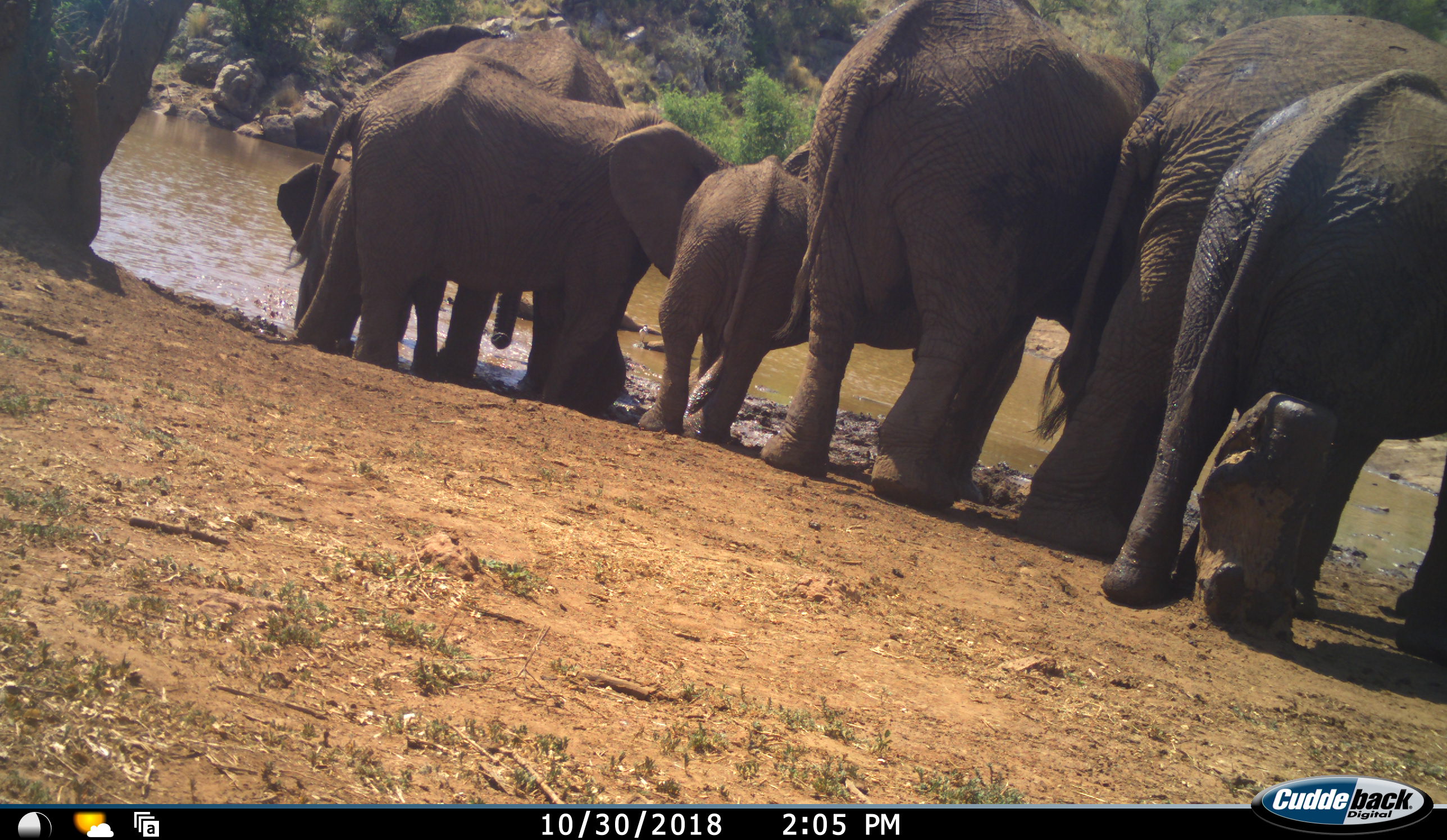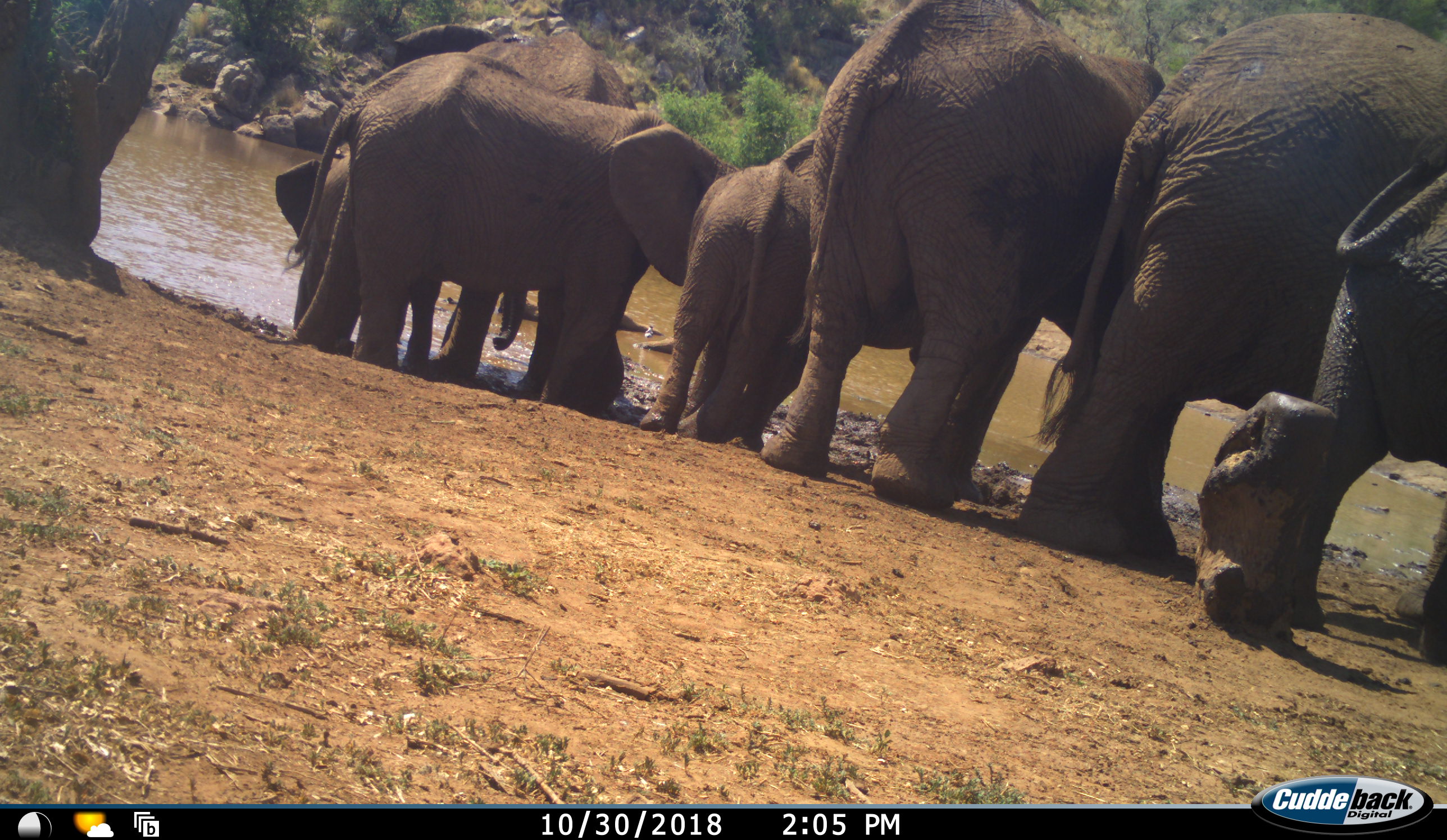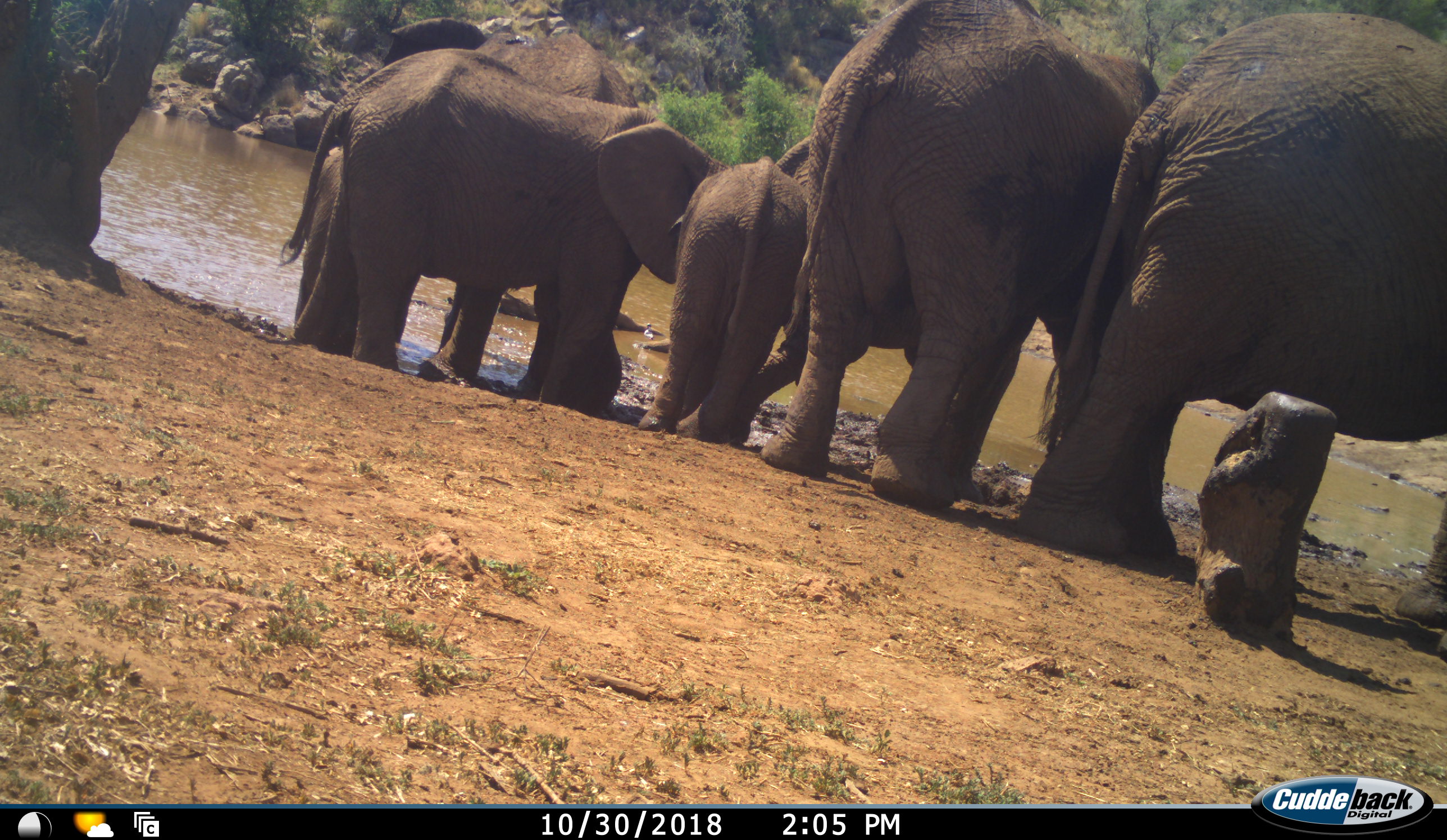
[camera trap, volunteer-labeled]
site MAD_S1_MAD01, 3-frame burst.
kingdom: Animalia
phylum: Chordata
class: Mammalia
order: Proboscidea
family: Elephantidae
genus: Loxodonta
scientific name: Loxodonta africana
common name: african bush elephant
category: elephant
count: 7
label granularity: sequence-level